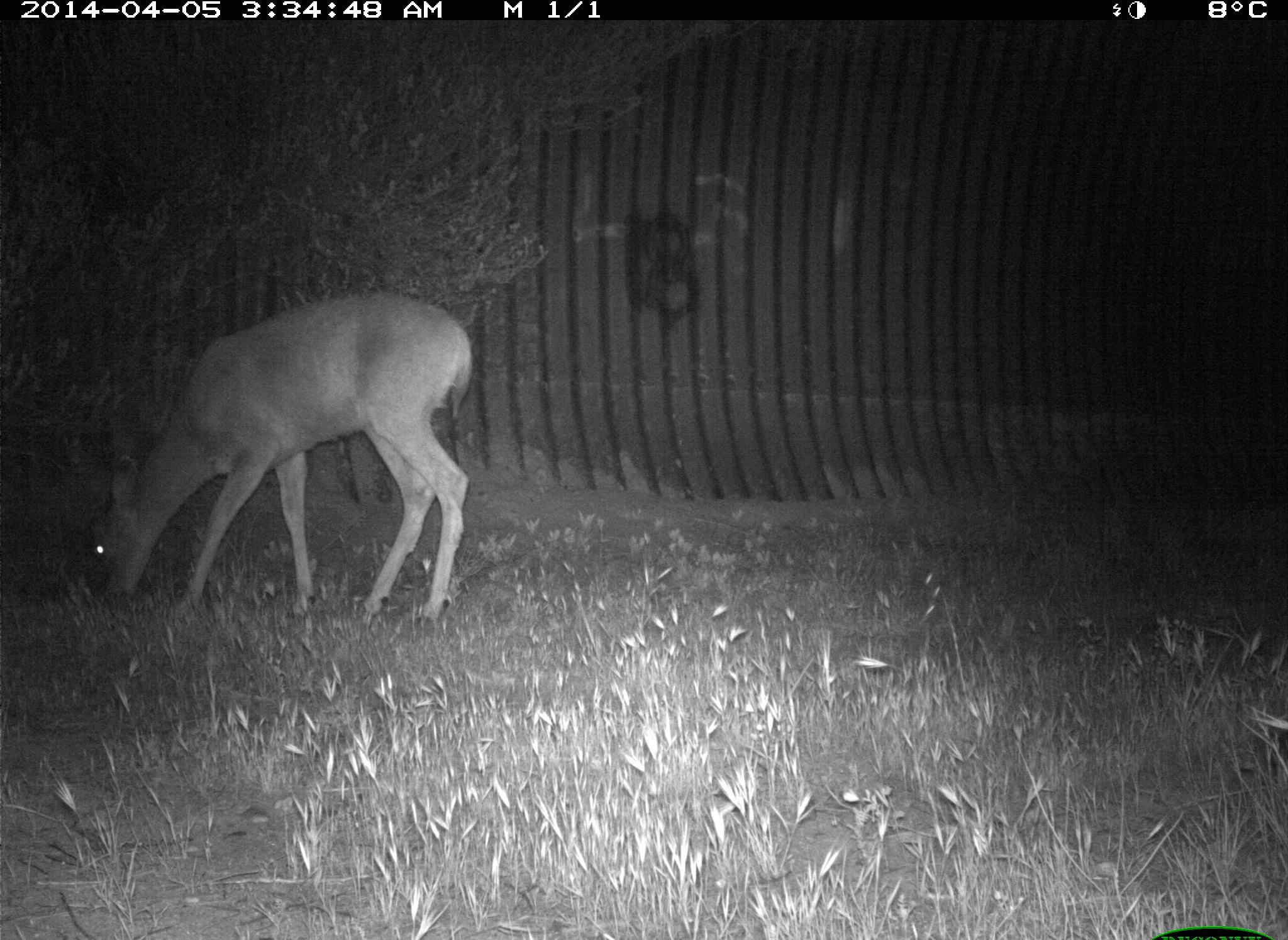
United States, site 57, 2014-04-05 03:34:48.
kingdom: Animalia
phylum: Chordata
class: Mammalia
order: Artiodactyla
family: Cervidae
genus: Odocoileus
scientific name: Odocoileus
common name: deer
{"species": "deer (Odocoileus)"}